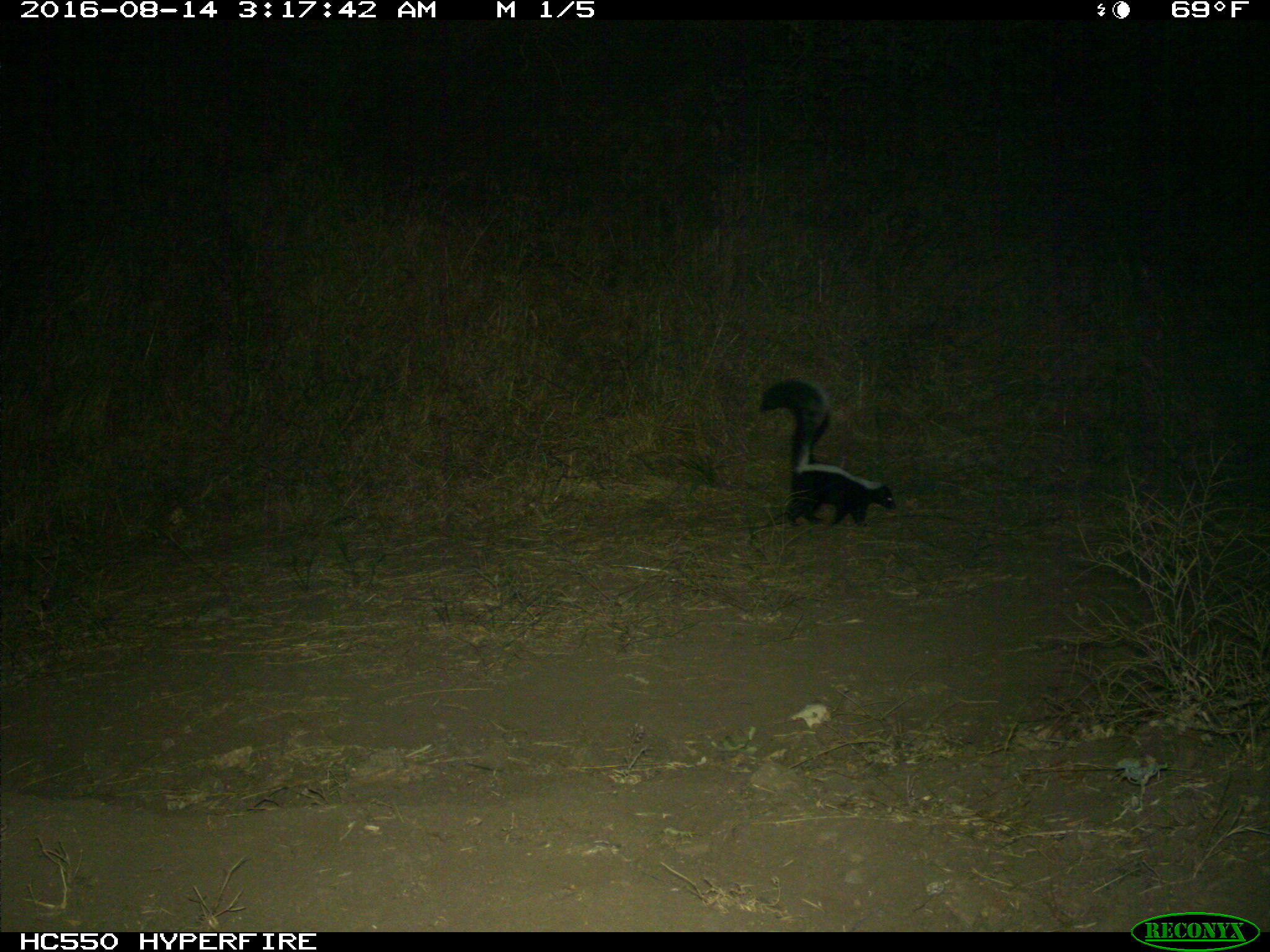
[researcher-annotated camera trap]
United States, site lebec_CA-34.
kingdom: Animalia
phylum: Chordata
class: Mammalia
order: Carnivora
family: Mephitidae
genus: Mephitis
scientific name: Mephitis mephitis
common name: striped skunk